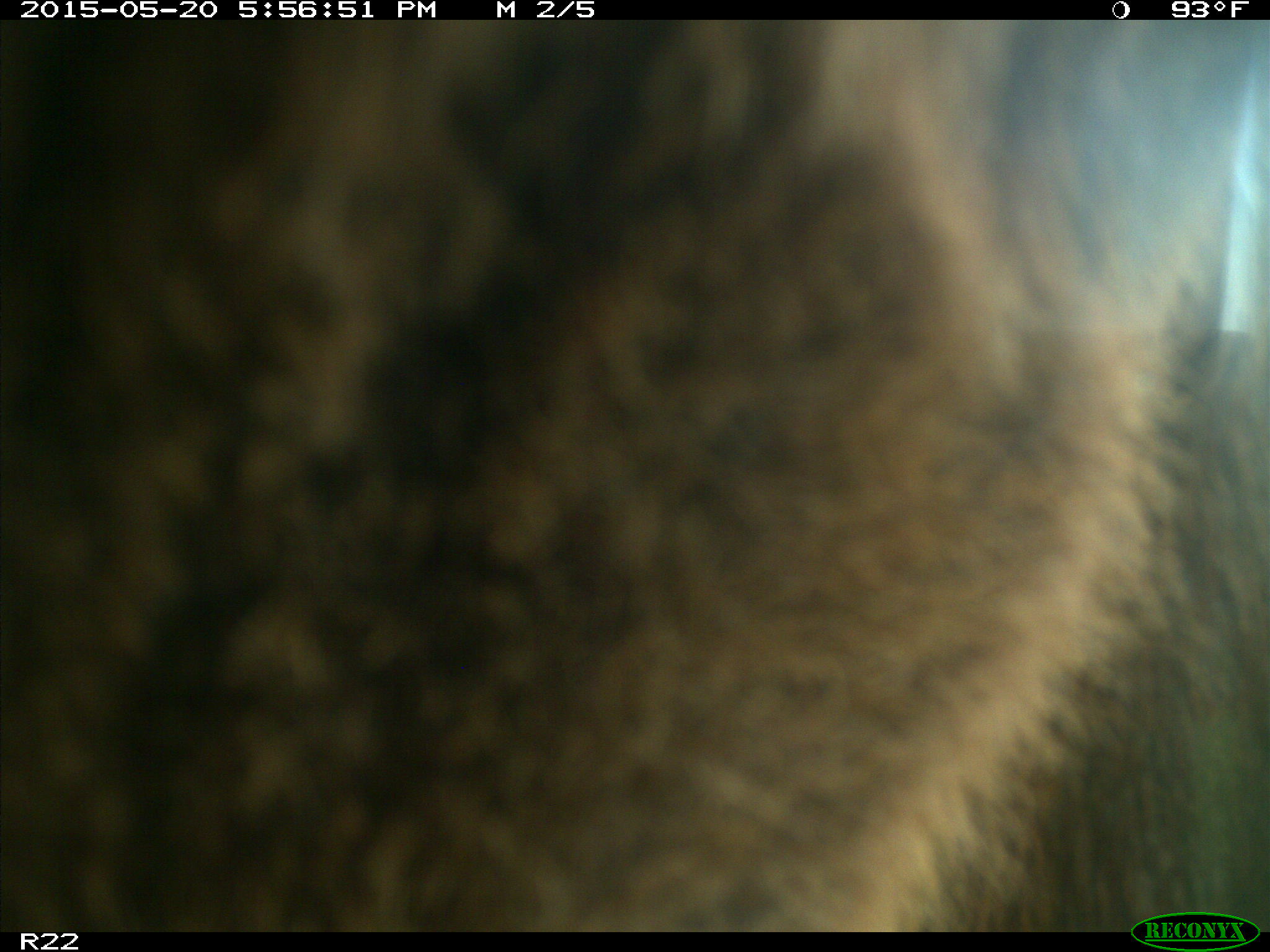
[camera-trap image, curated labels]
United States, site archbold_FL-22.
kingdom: Animalia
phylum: Chordata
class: Mammalia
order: Artiodactyla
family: Bovidae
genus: Bos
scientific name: Bos taurus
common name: domestic cow